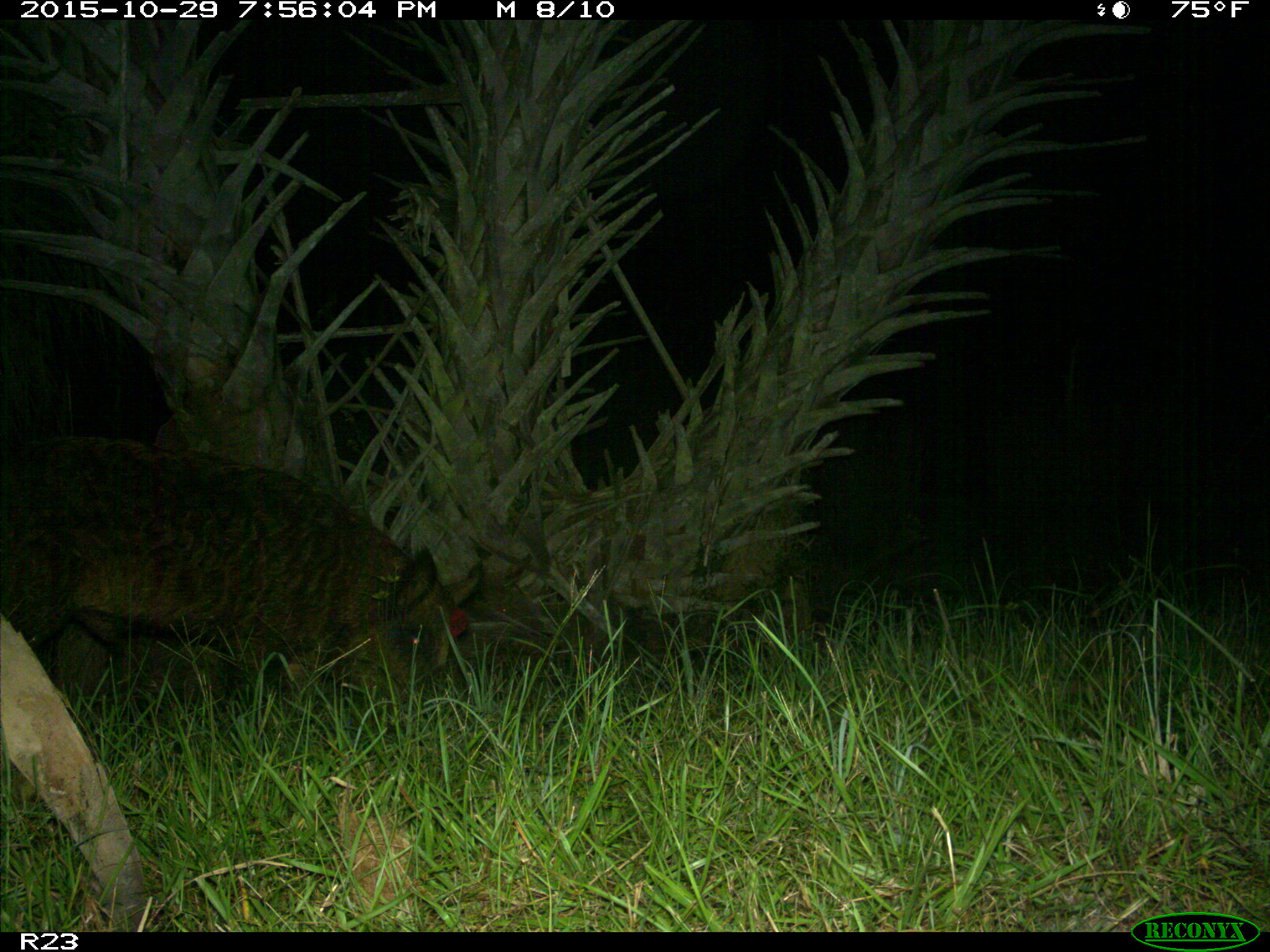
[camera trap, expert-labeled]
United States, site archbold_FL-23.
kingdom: Animalia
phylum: Chordata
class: Mammalia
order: Artiodactyla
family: Suidae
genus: Sus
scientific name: Sus scrofa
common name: wild boar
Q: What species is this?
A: Sus scrofa (wild boar).